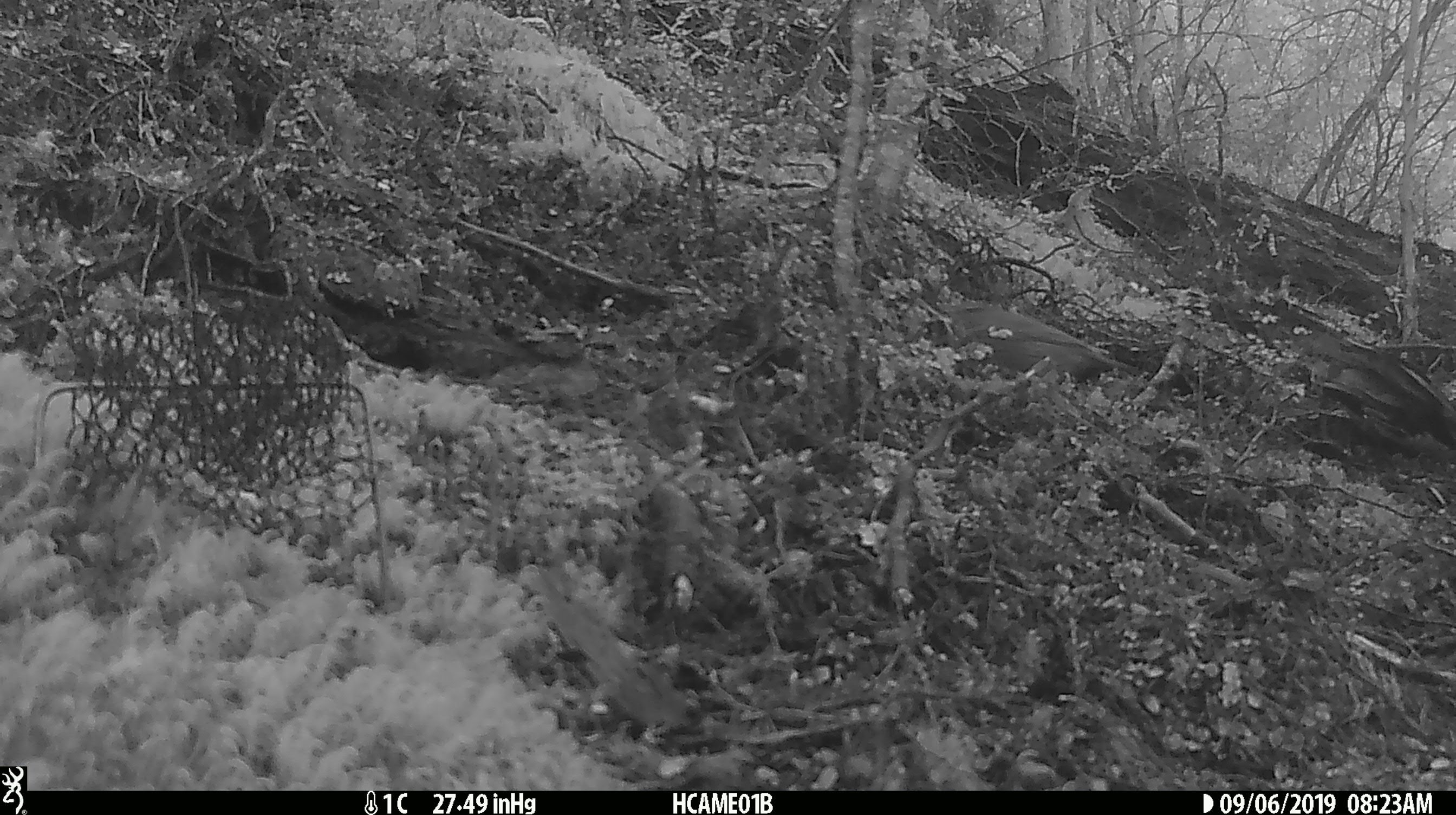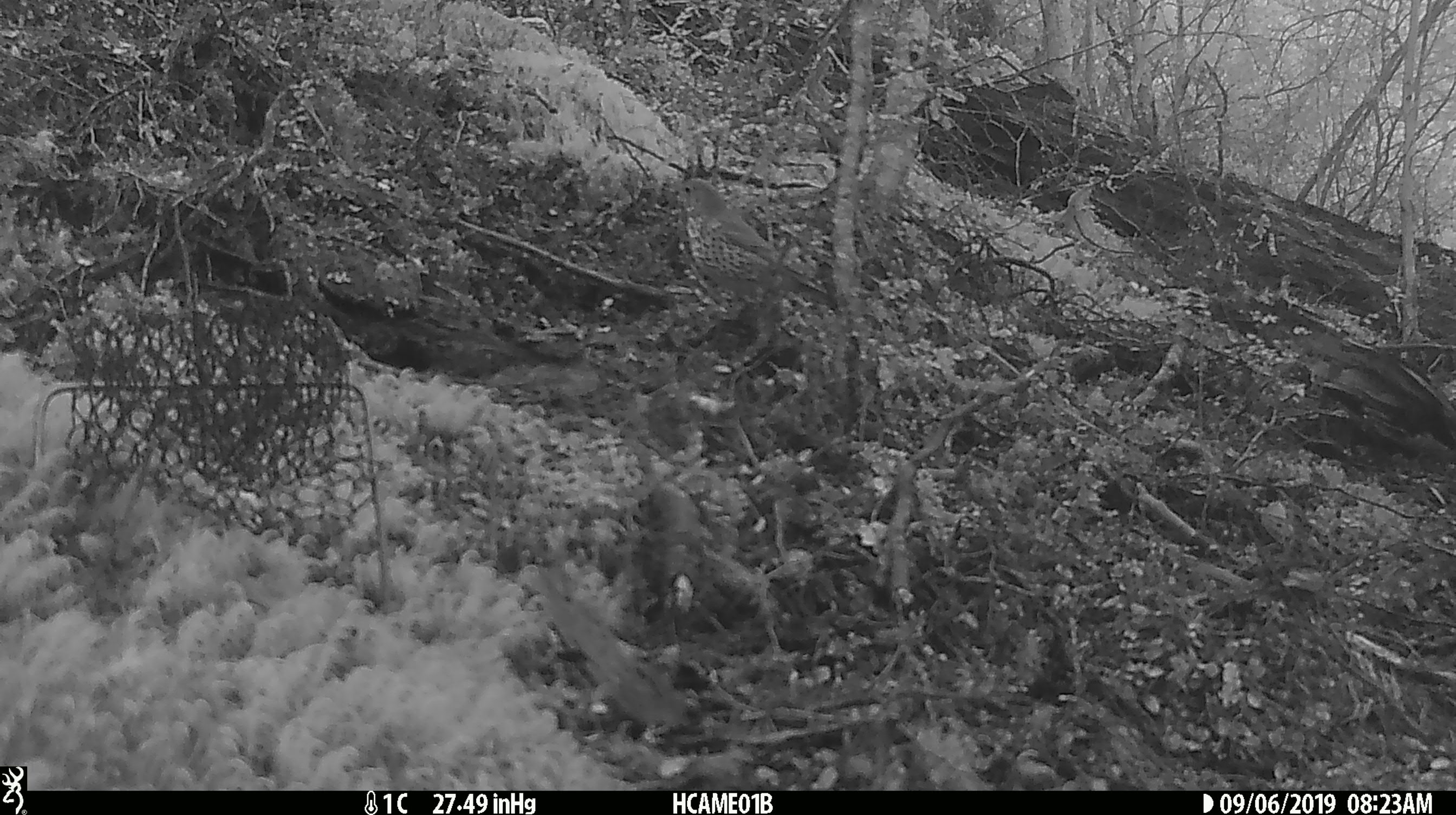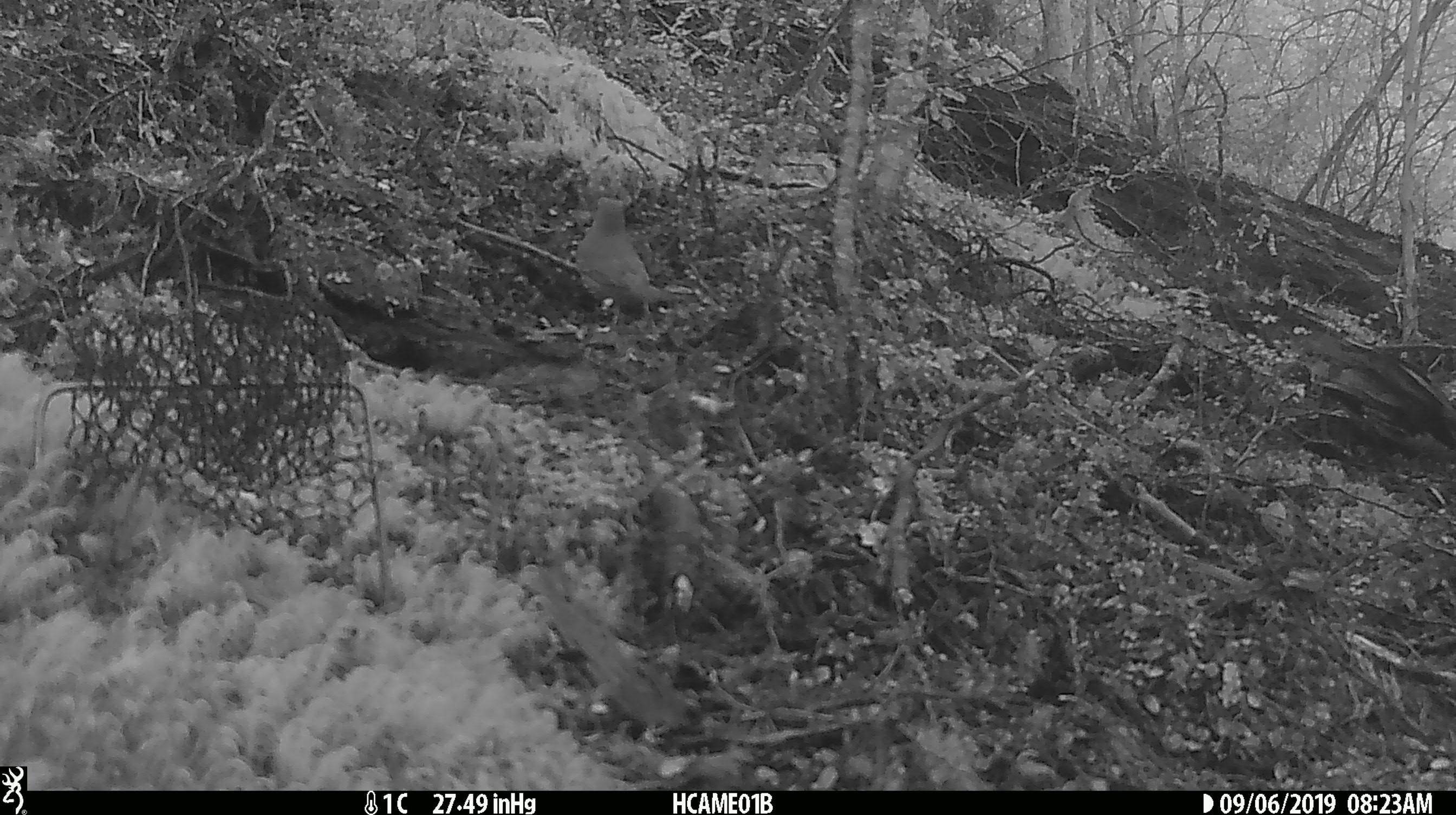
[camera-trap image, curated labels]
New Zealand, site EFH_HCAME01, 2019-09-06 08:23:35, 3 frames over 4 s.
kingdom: Animalia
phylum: Chordata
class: Aves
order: Passeriformes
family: Turdidae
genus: Turdus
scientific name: Turdus philomelos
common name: song thrush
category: thrush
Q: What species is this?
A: Thrush (song thrush) (Turdus philomelos).